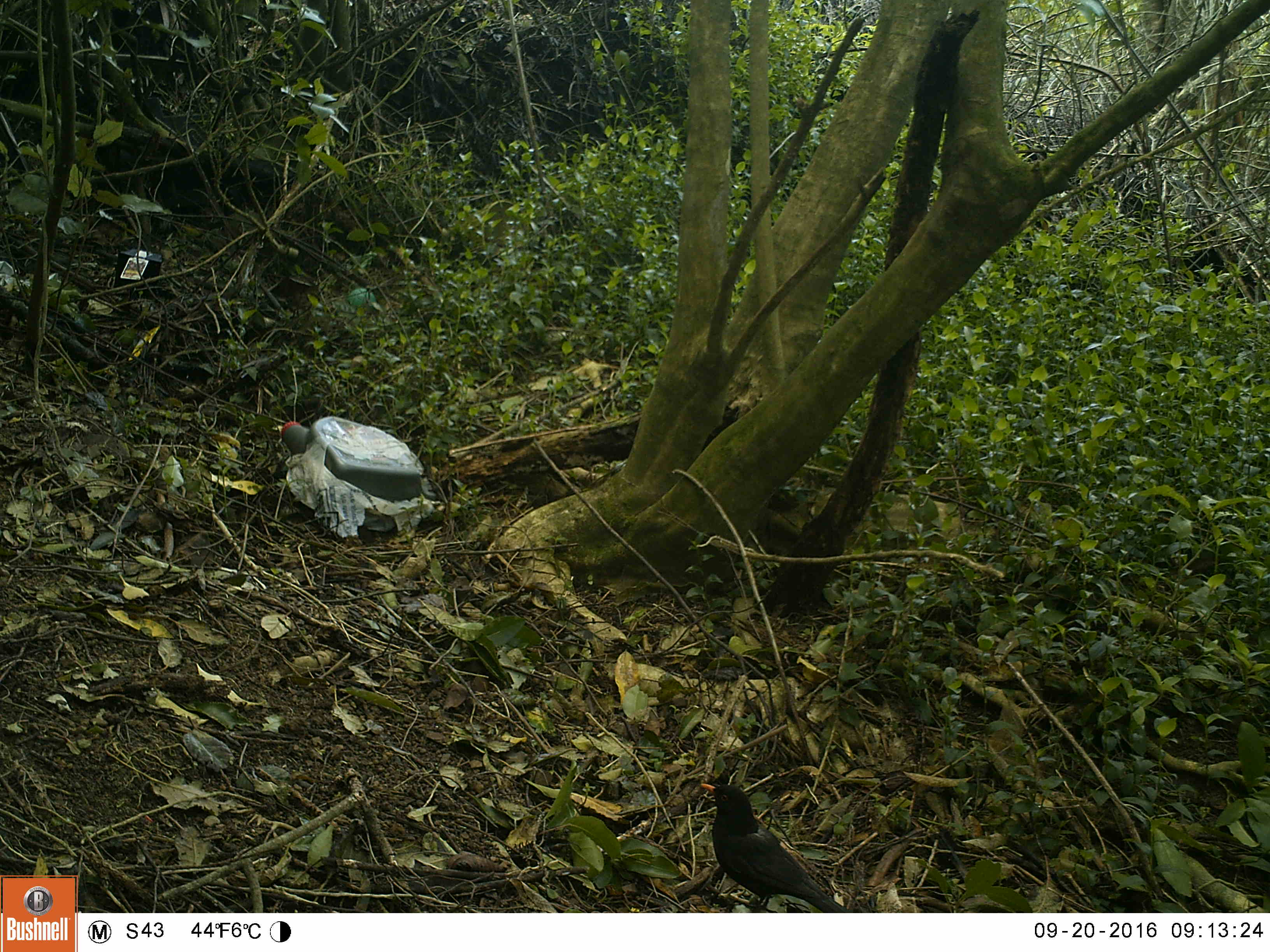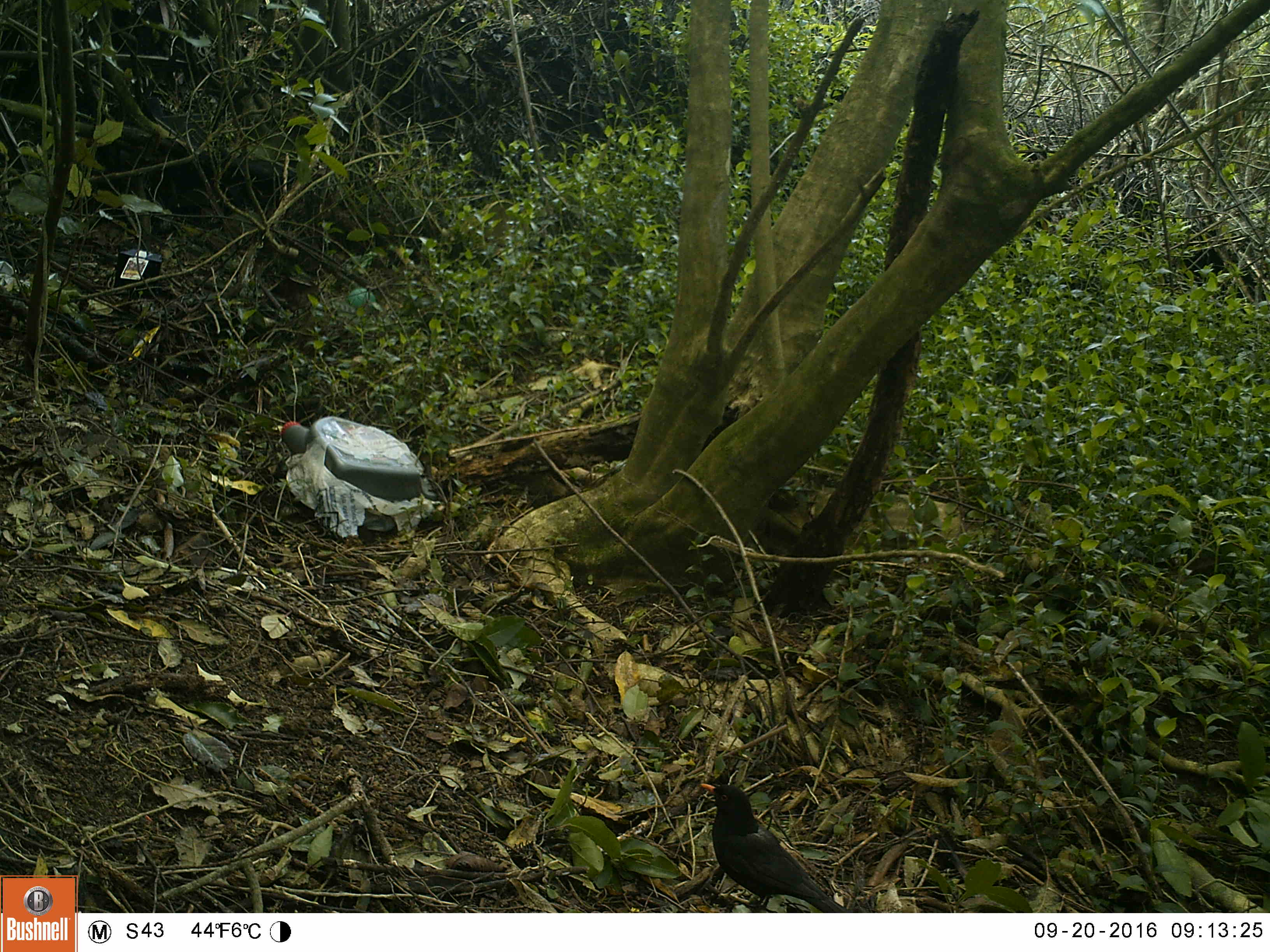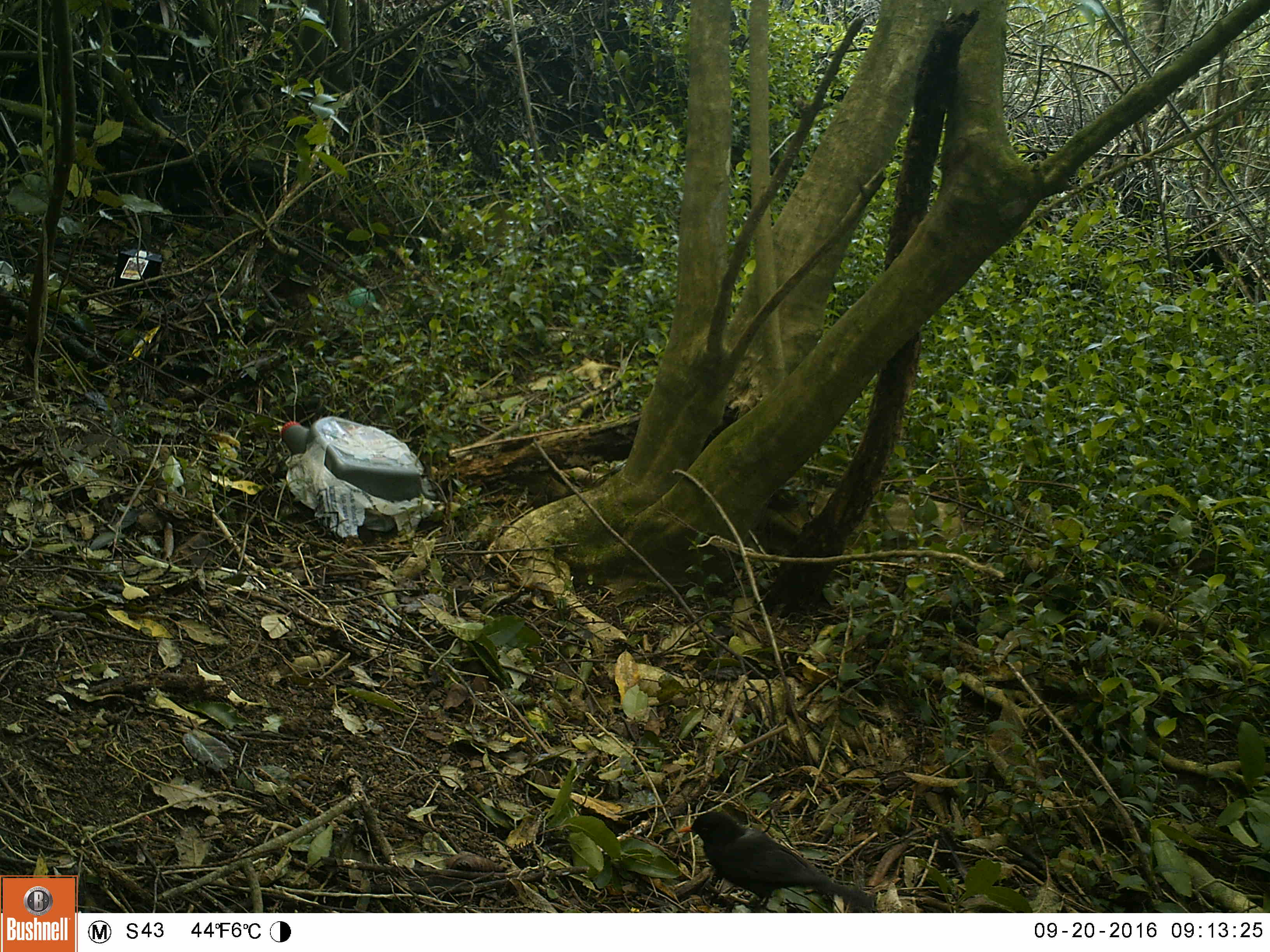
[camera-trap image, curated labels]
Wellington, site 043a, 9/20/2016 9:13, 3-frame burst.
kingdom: Animalia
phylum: Chordata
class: Aves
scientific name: Aves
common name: bird